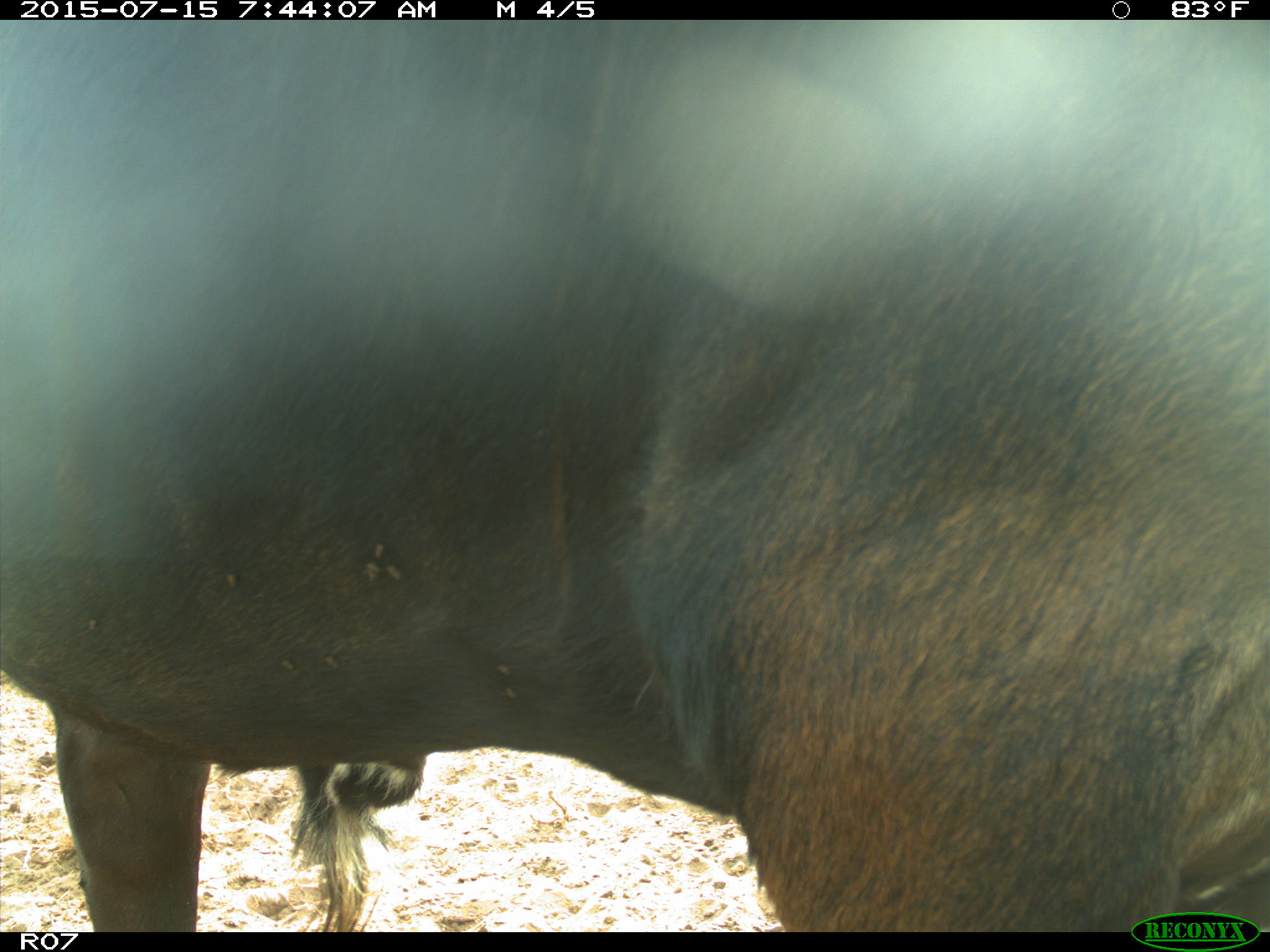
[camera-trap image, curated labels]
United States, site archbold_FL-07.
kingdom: Animalia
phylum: Chordata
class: Mammalia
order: Artiodactyla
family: Bovidae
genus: Bos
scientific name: Bos taurus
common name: domestic cow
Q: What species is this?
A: Bos taurus (domestic cow).